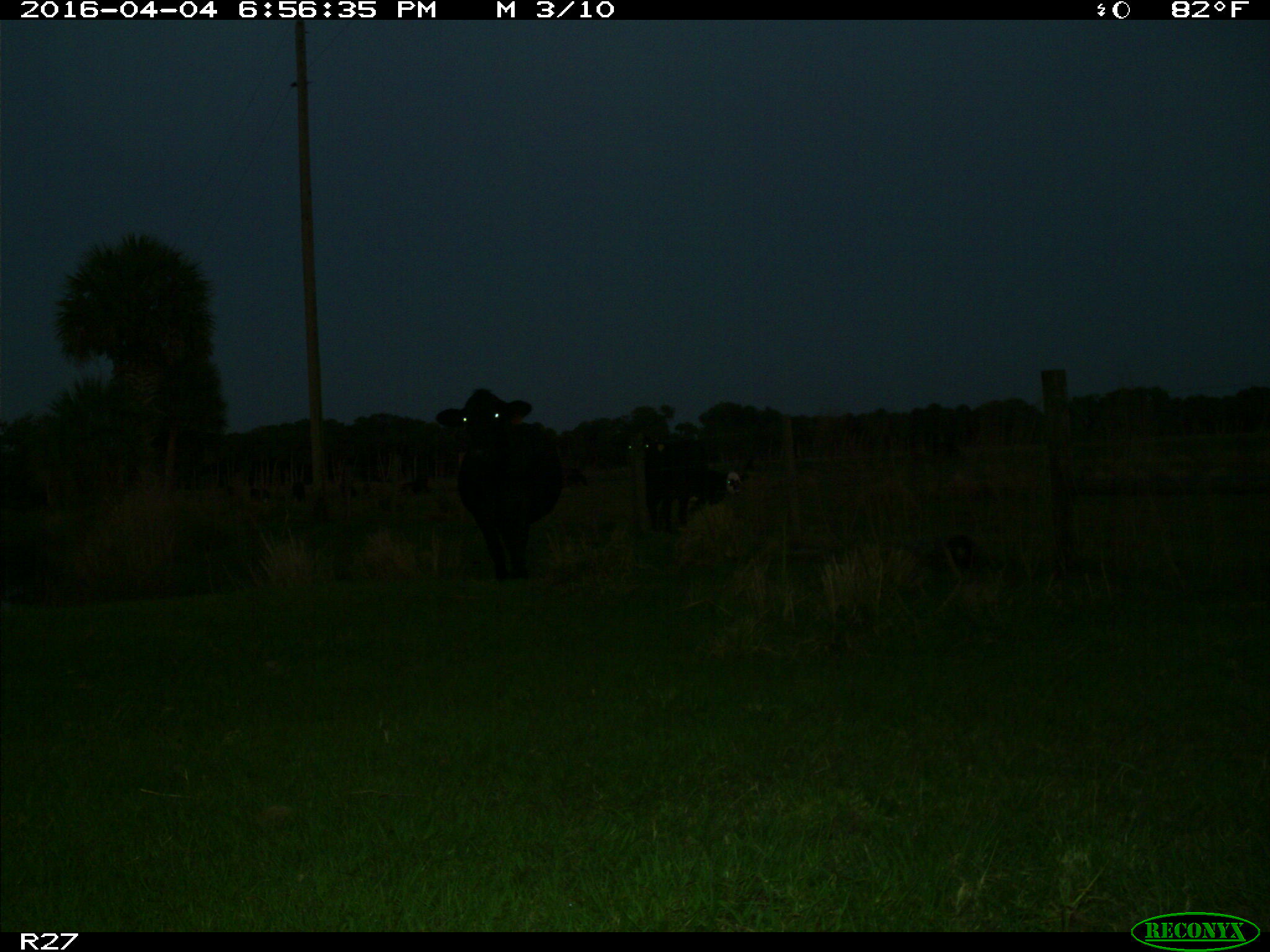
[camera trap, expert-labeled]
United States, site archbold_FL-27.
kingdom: Animalia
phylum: Chordata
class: Mammalia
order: Artiodactyla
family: Bovidae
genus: Bos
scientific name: Bos taurus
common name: domestic cow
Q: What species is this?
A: Bos taurus (domestic cow).